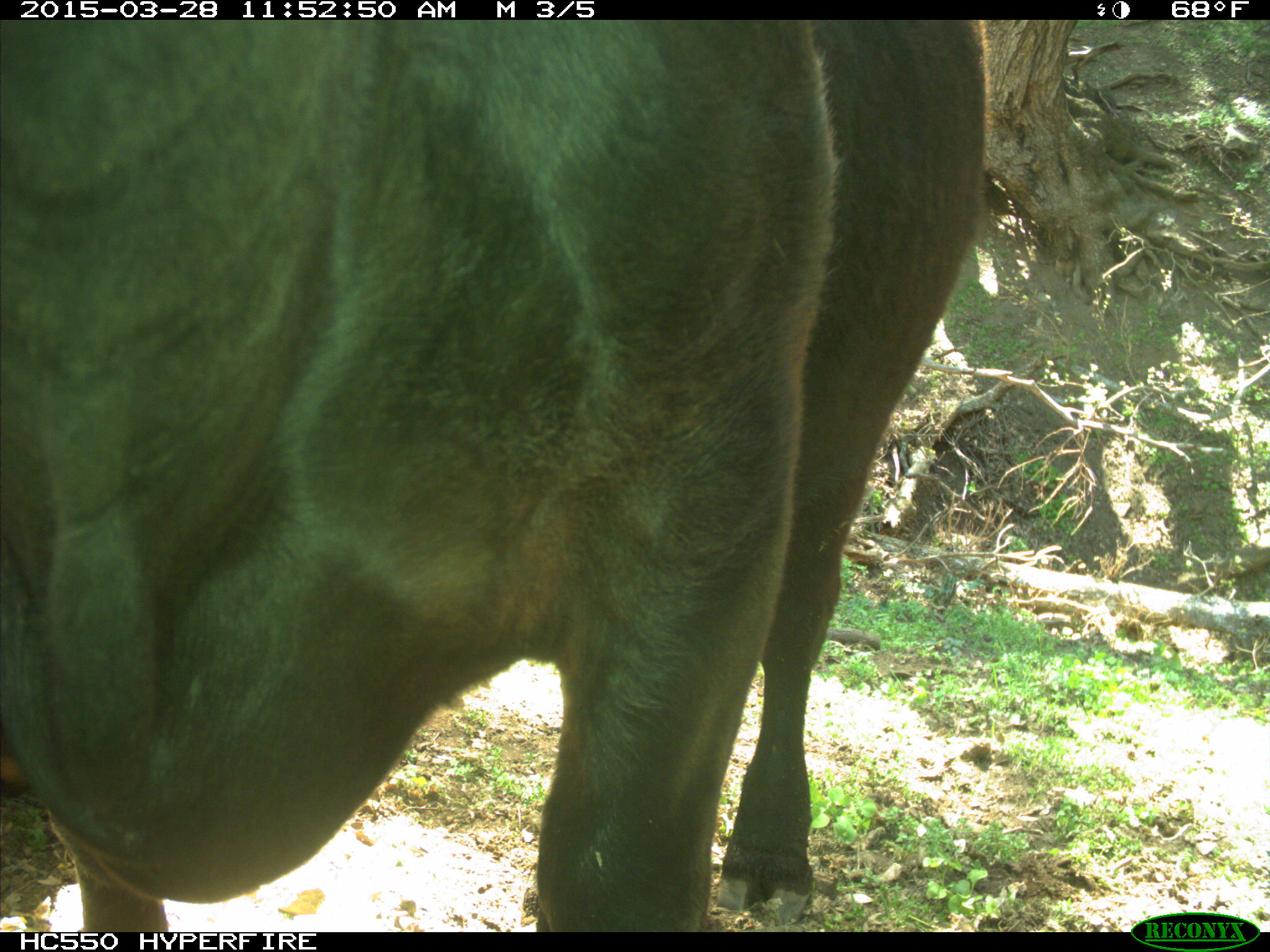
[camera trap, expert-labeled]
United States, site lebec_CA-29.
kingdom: Animalia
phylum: Chordata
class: Mammalia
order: Artiodactyla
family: Bovidae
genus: Bos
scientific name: Bos taurus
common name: domestic cow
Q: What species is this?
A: Bos taurus (domestic cow).